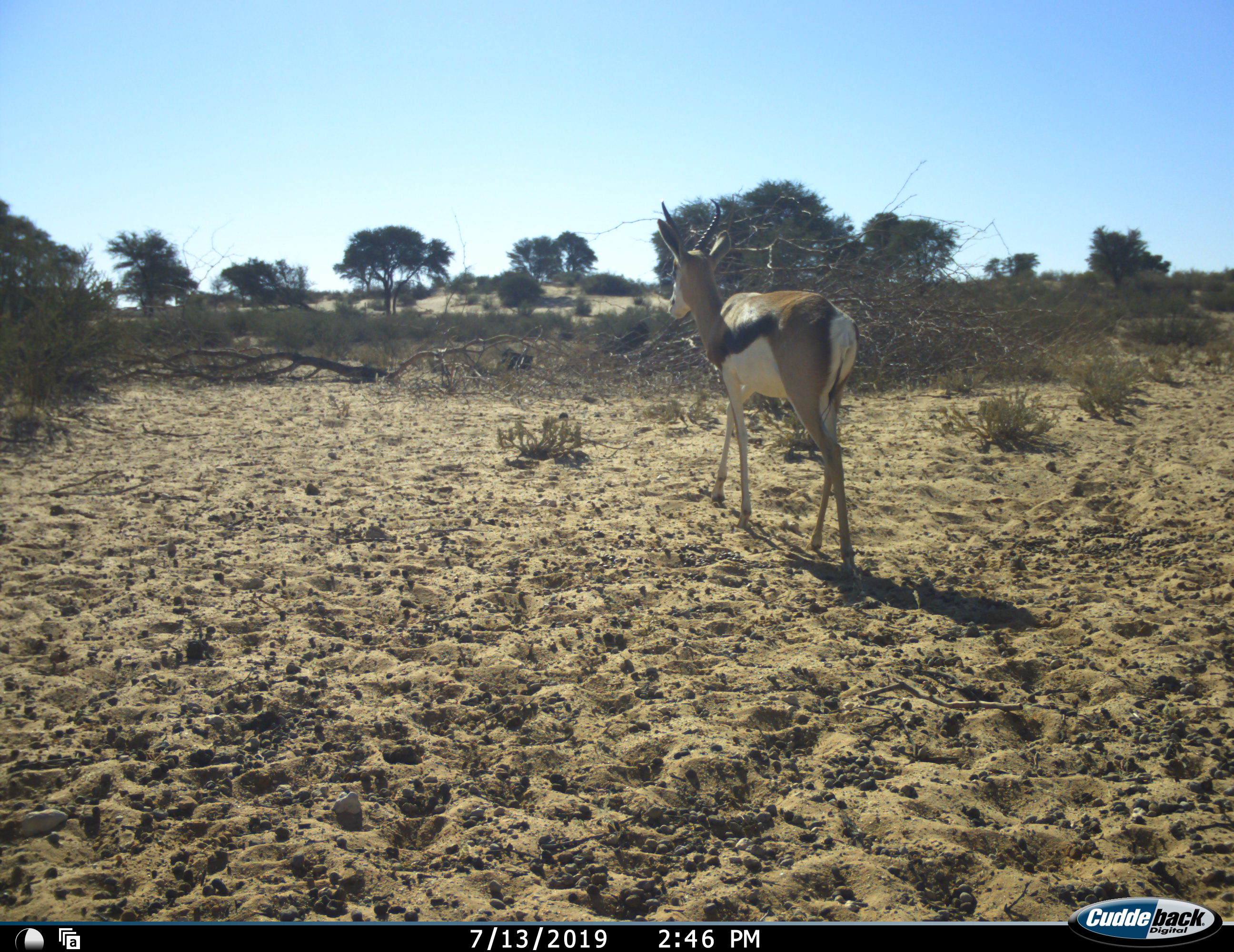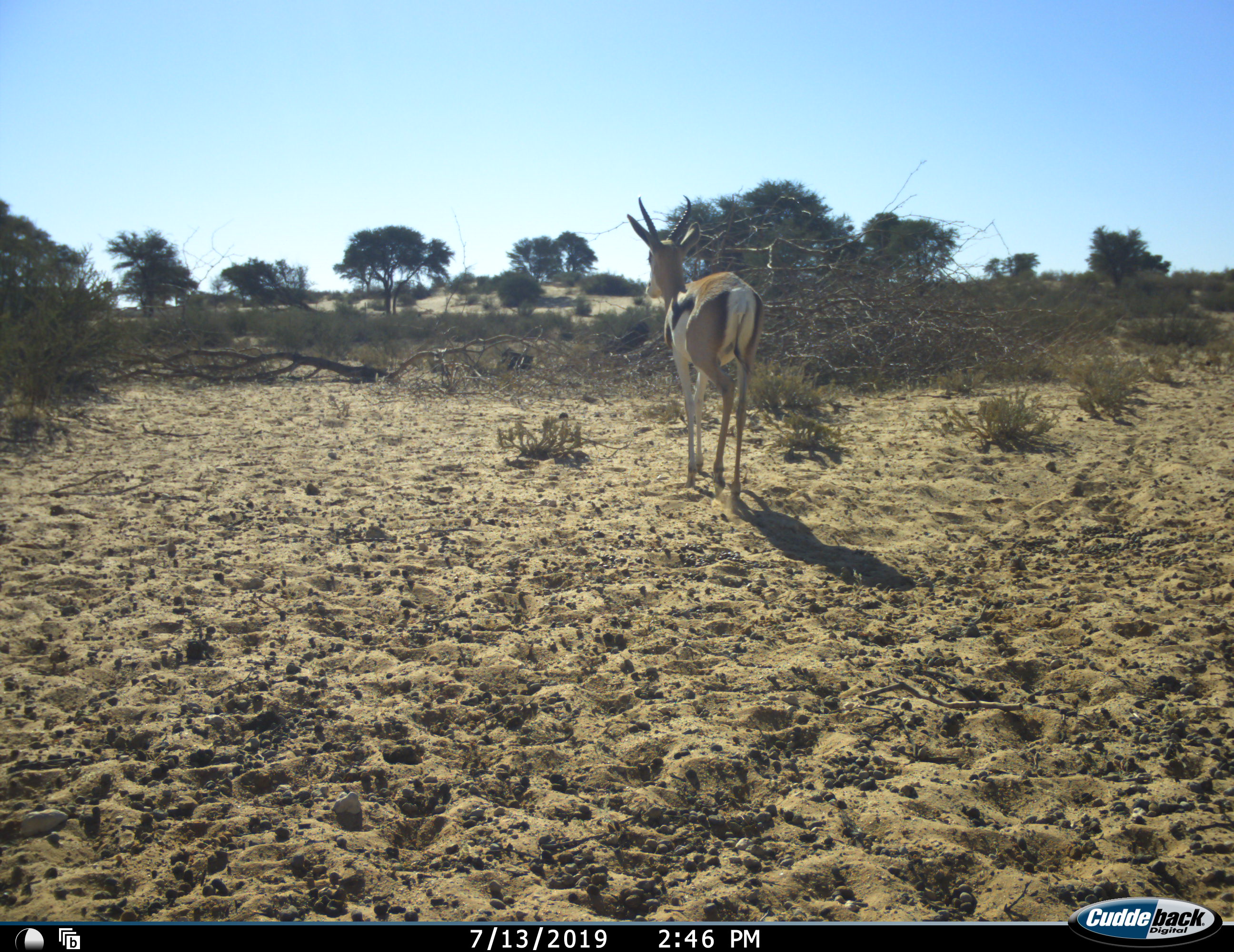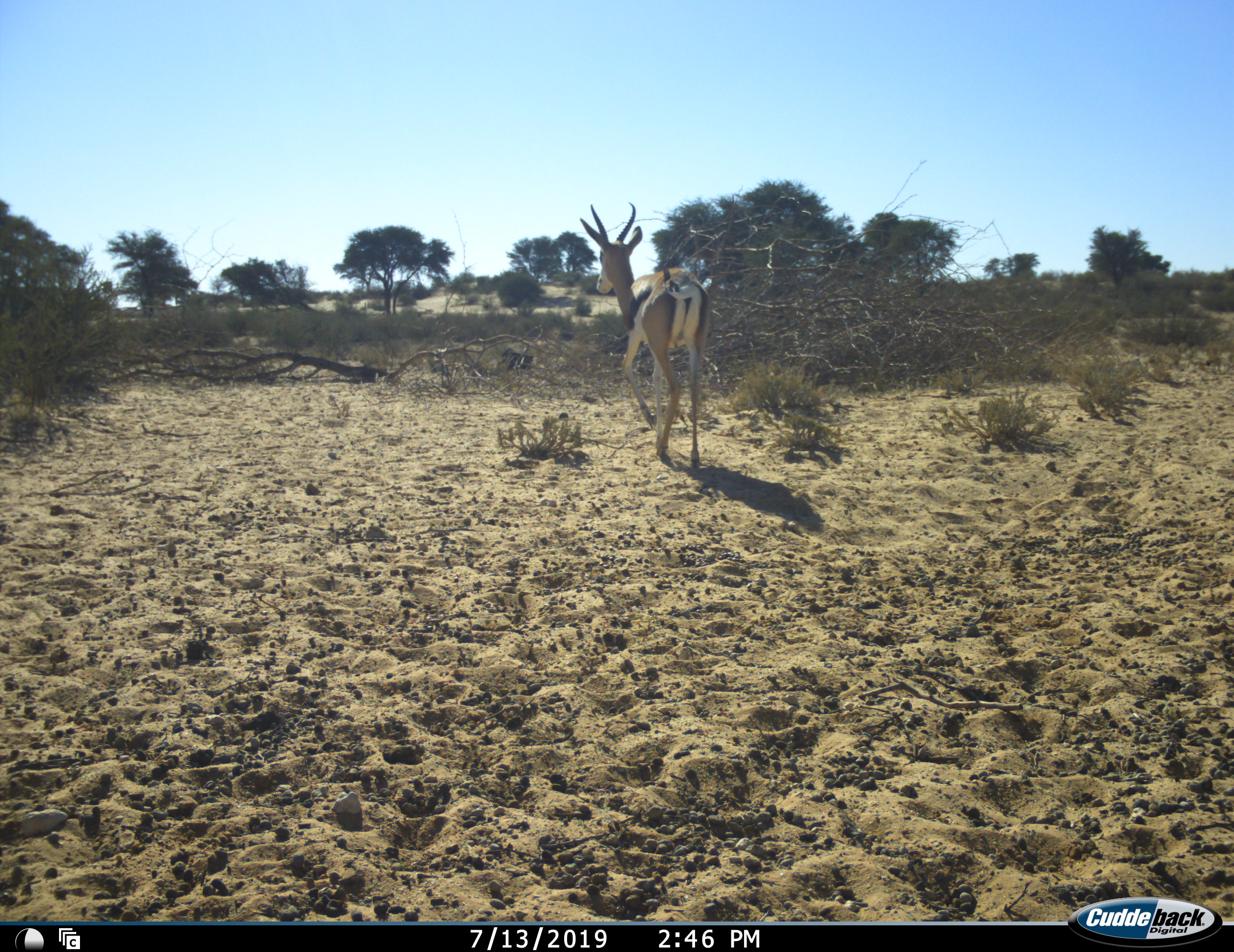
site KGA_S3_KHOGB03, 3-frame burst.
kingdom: Animalia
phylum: Chordata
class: Mammalia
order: Artiodactyla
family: Bovidae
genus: Antidorcas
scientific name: Antidorcas marsupialis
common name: springbok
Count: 1.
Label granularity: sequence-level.